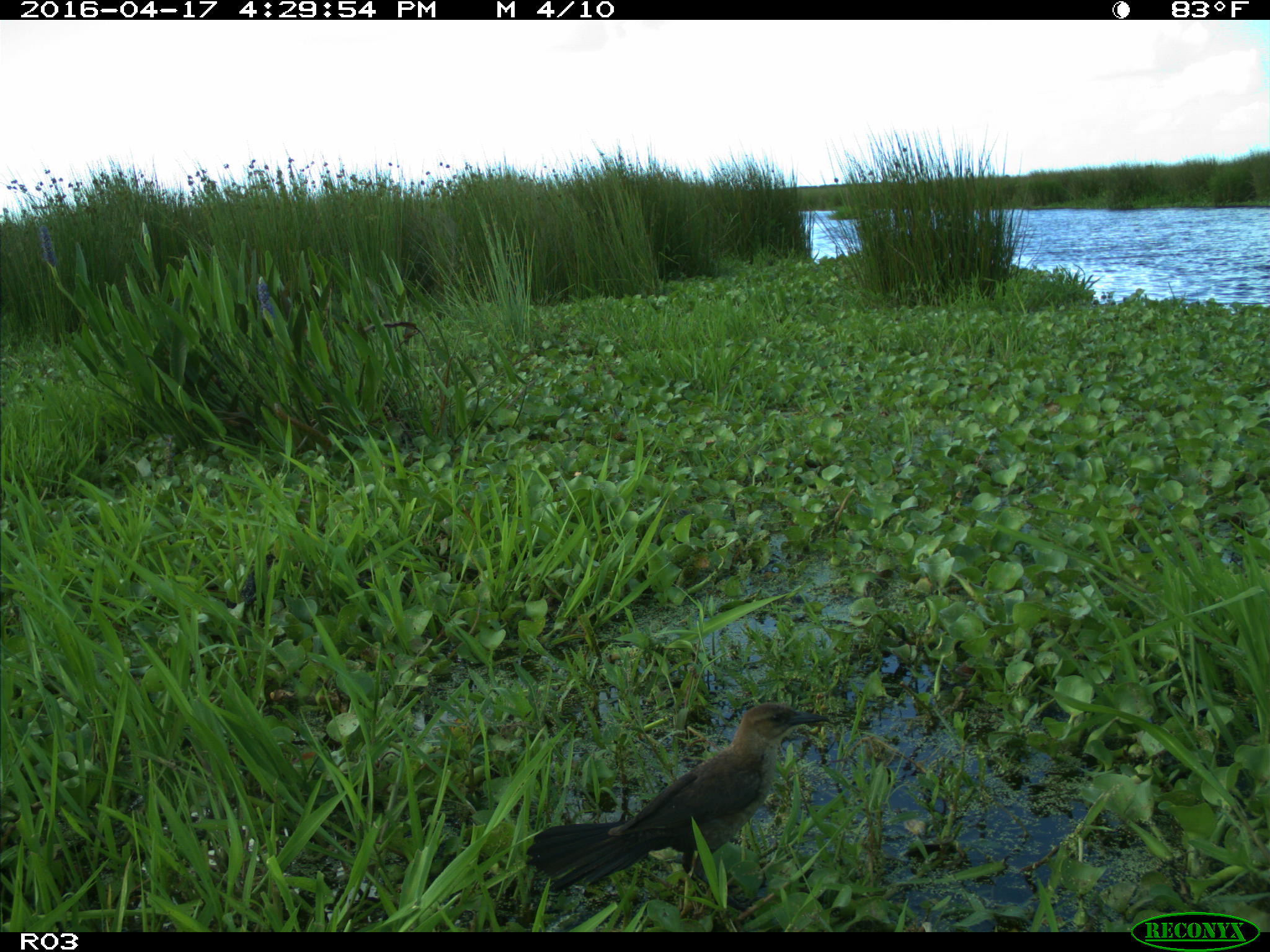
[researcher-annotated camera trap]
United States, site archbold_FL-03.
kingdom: Animalia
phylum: Chordata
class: Aves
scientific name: Aves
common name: birds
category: unidentified bird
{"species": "unidentified bird (birds) (Aves)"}